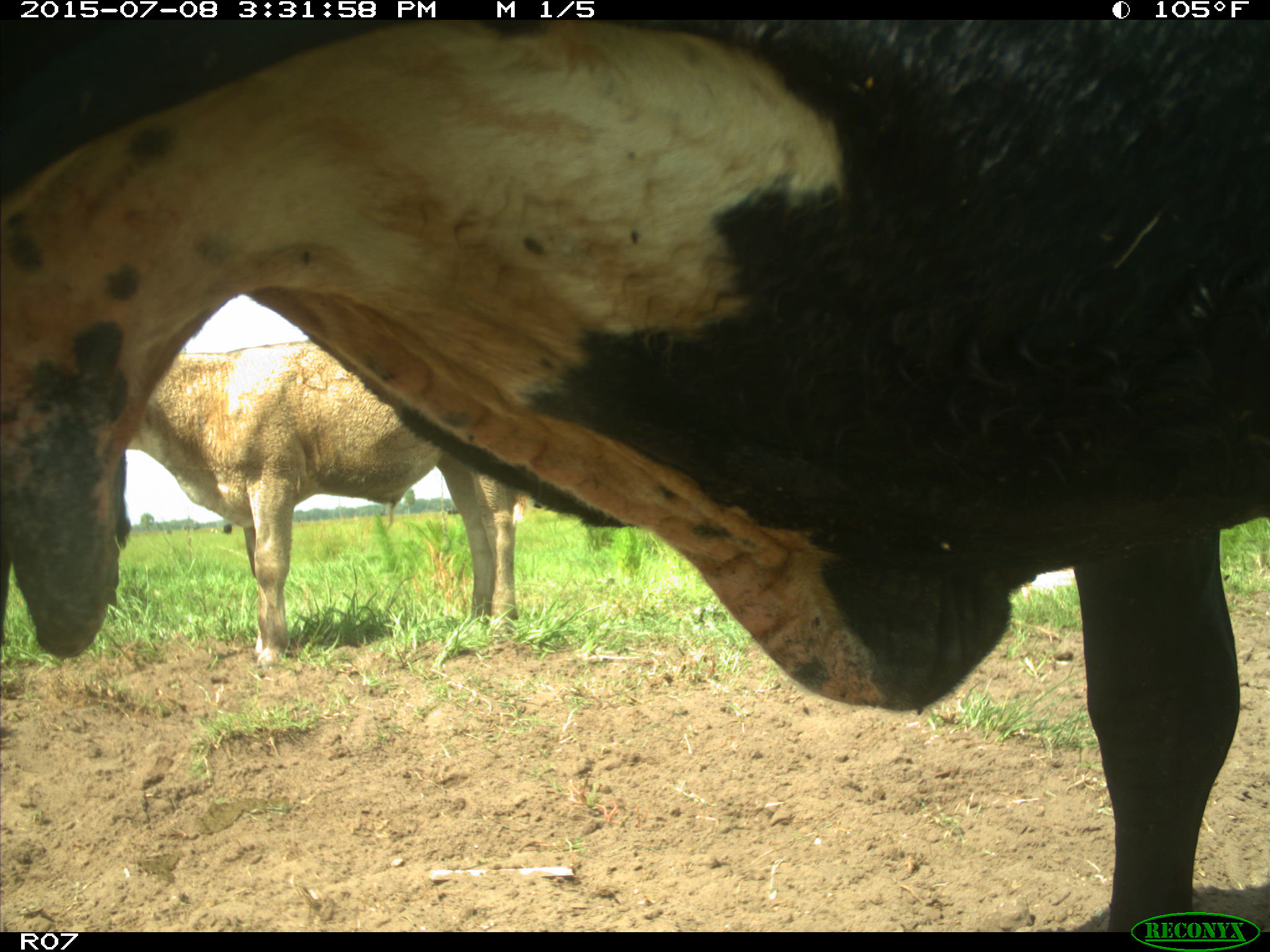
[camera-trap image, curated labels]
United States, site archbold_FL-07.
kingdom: Animalia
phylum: Chordata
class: Mammalia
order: Artiodactyla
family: Bovidae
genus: Bos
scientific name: Bos taurus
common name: domestic cow